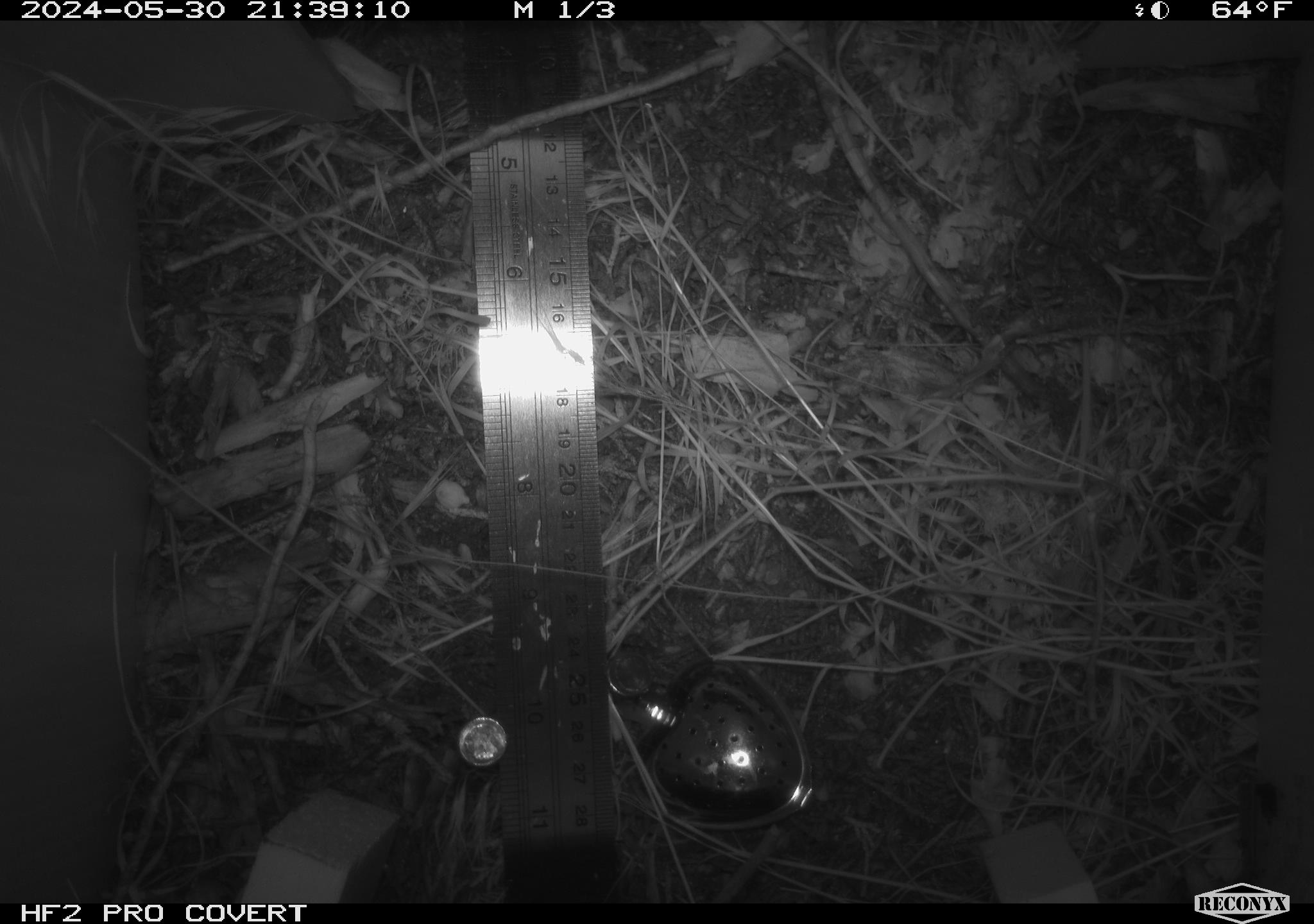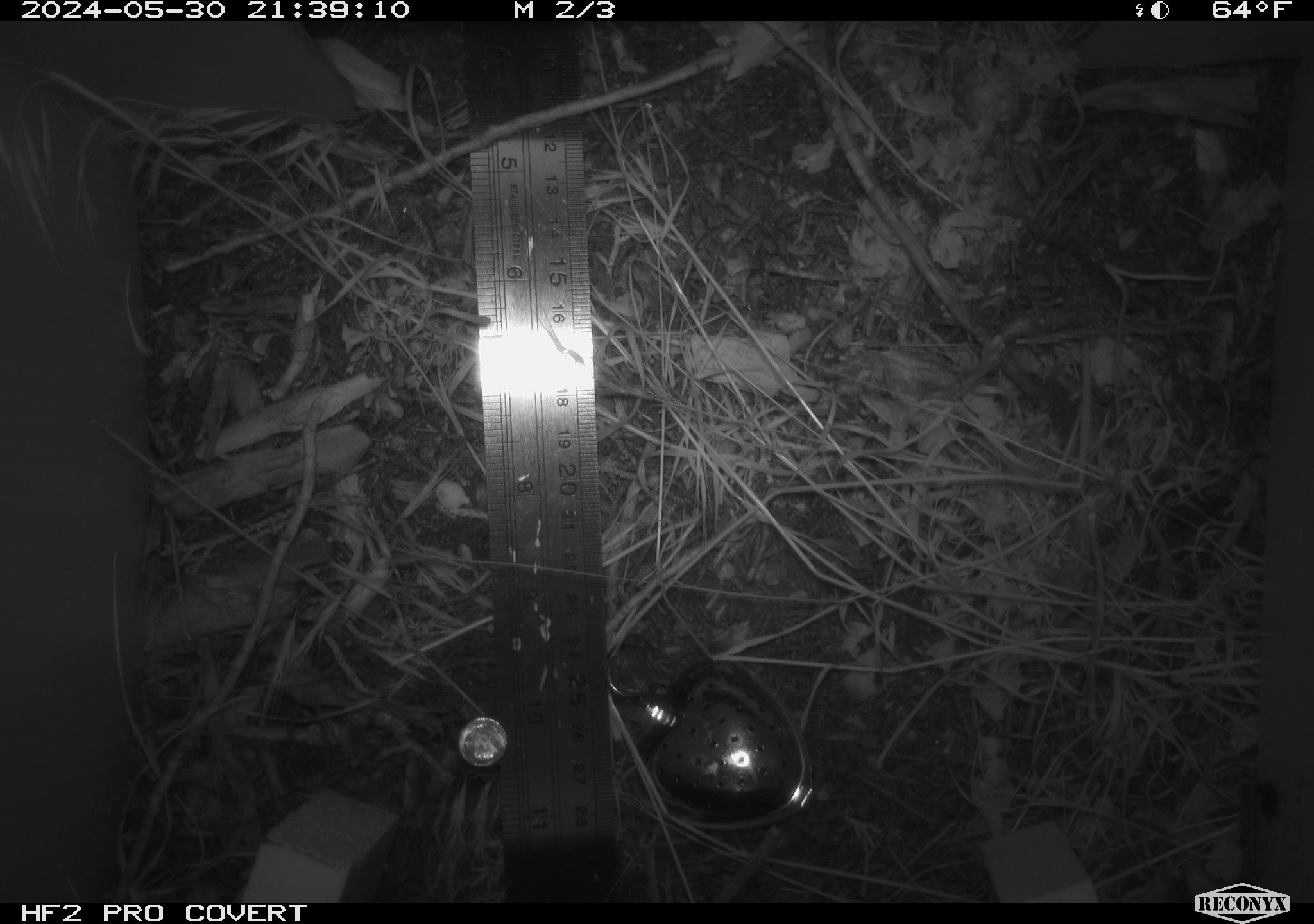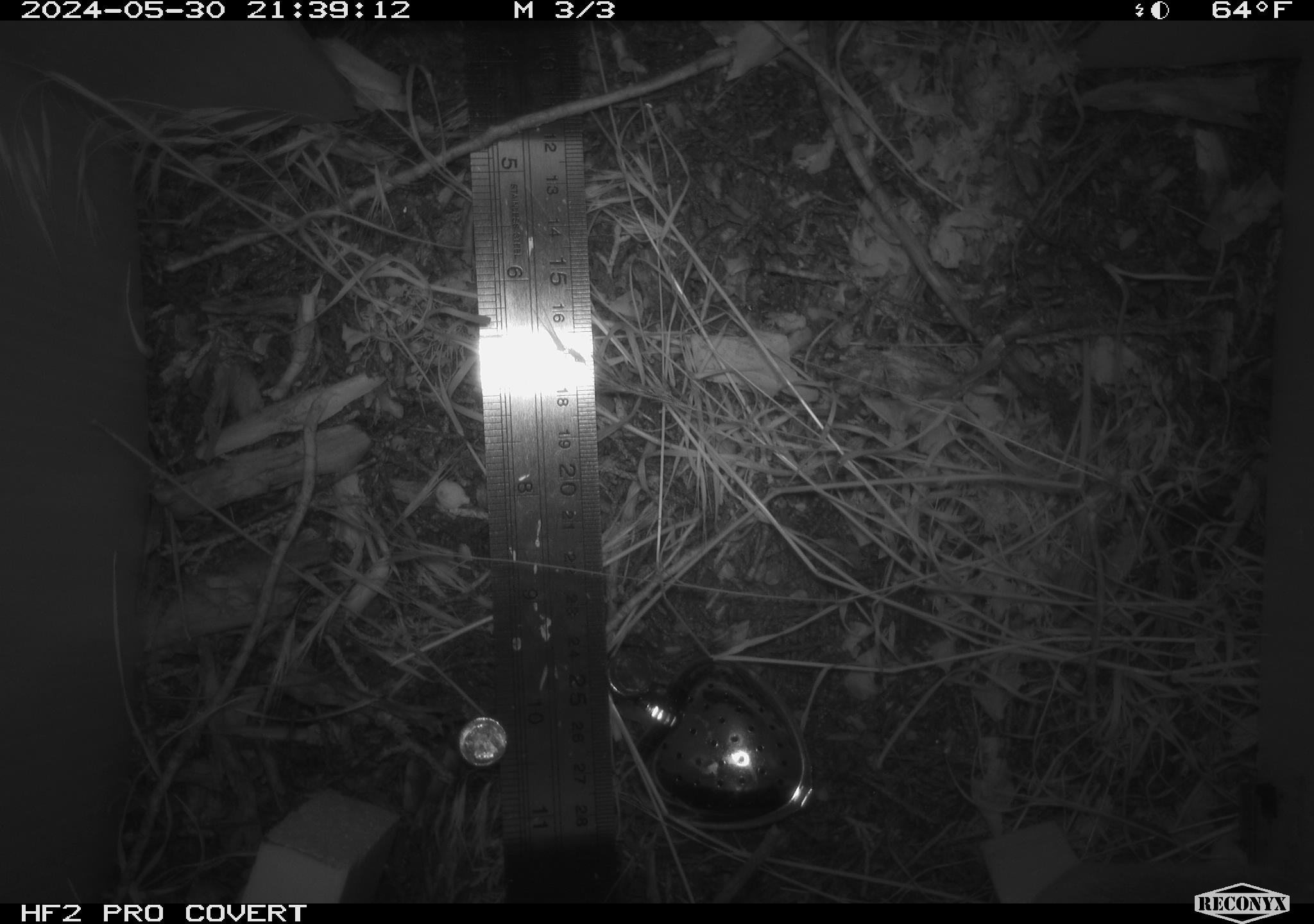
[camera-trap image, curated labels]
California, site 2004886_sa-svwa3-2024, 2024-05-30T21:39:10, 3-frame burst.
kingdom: Animalia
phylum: Chordata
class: Mammalia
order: Rodentia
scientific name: Rodentia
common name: mouse species